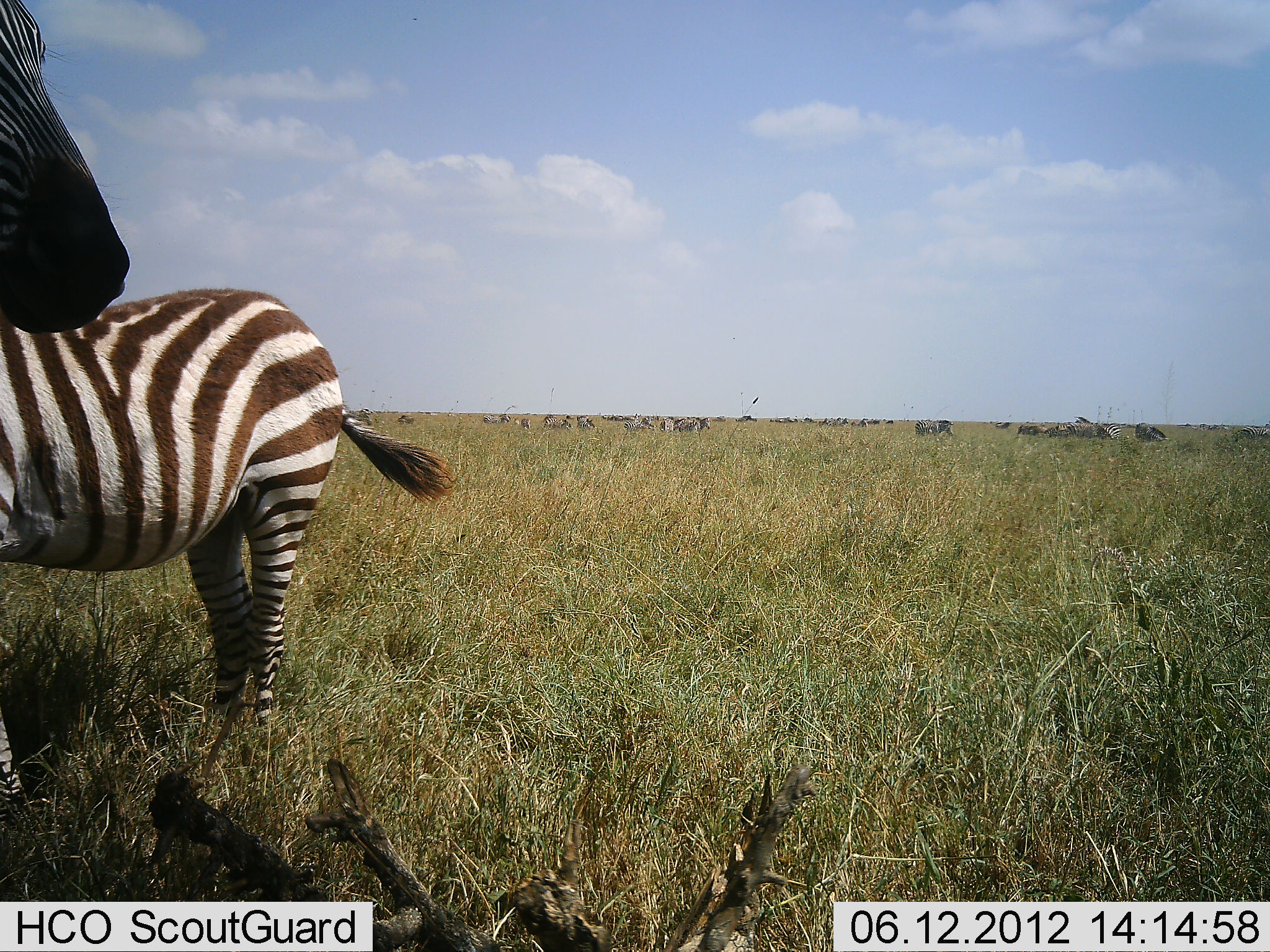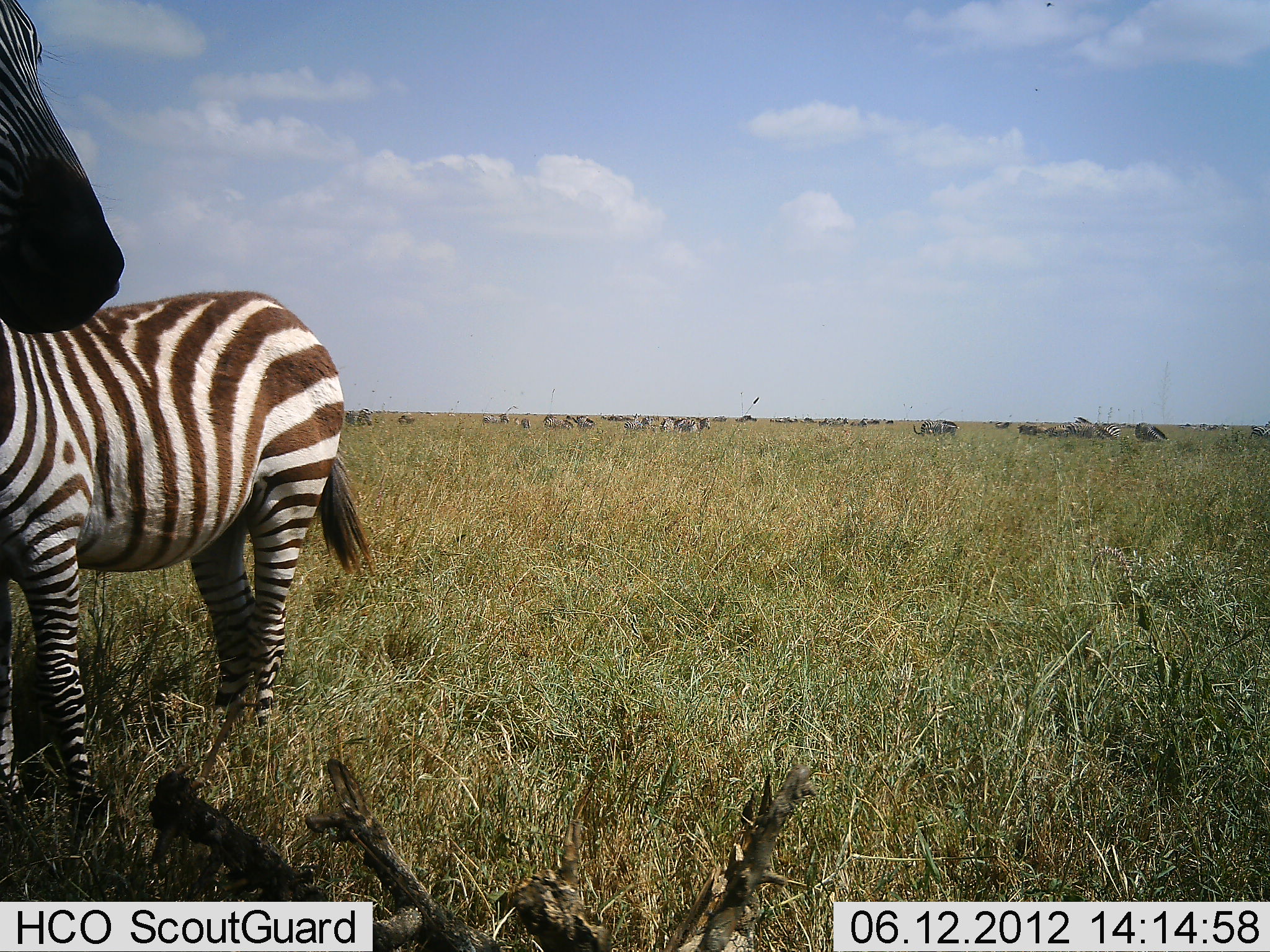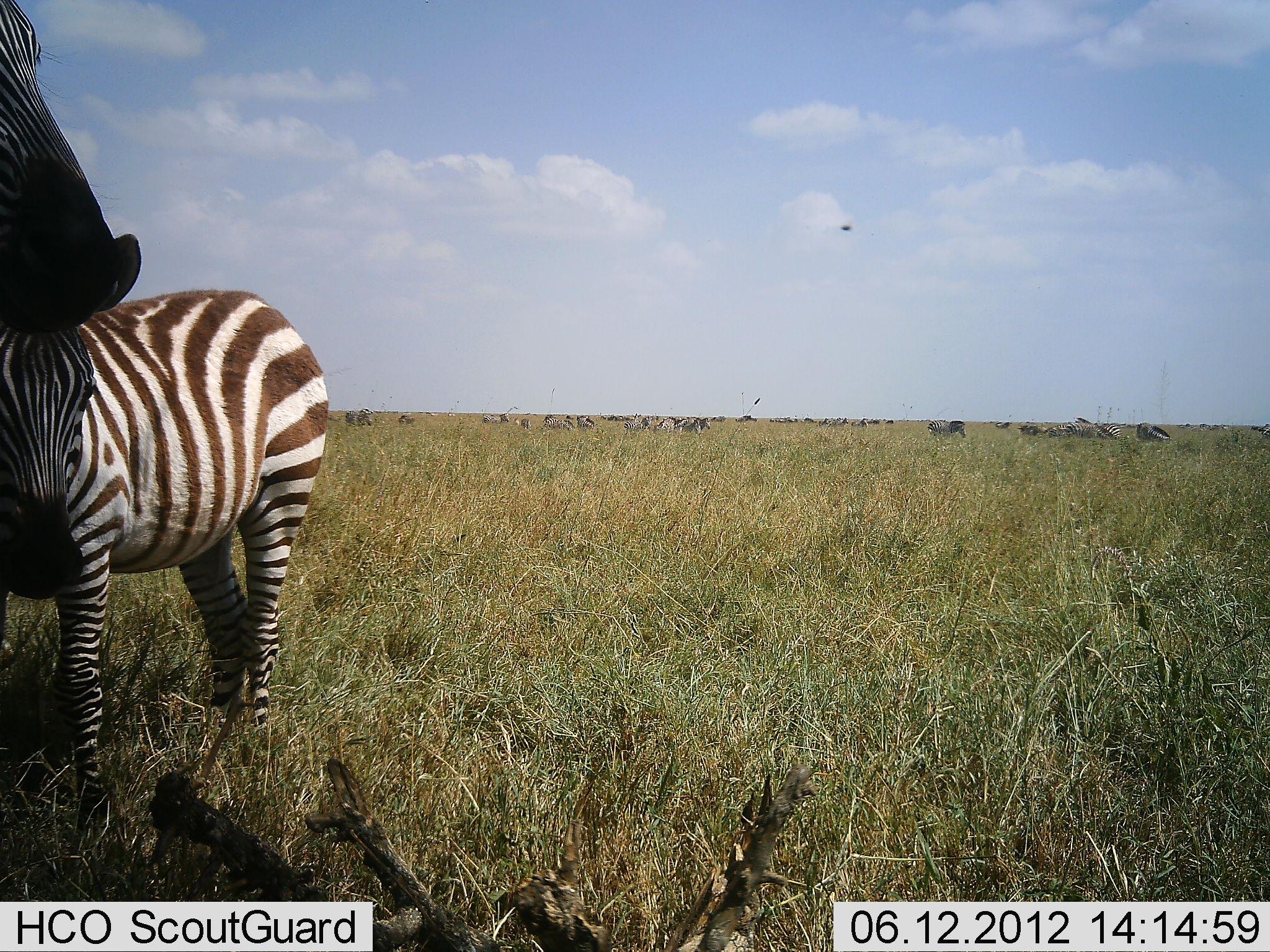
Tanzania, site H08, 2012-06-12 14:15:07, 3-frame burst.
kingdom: Animalia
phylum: Chordata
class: Mammalia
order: Perissodactyla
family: Equidae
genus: Equus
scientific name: Equus quagga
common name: plains zebra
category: zebra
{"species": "zebra (plains zebra) (Equus quagga)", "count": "11-50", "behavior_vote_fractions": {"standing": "100%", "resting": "7%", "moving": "29%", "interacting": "0%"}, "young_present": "7%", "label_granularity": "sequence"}